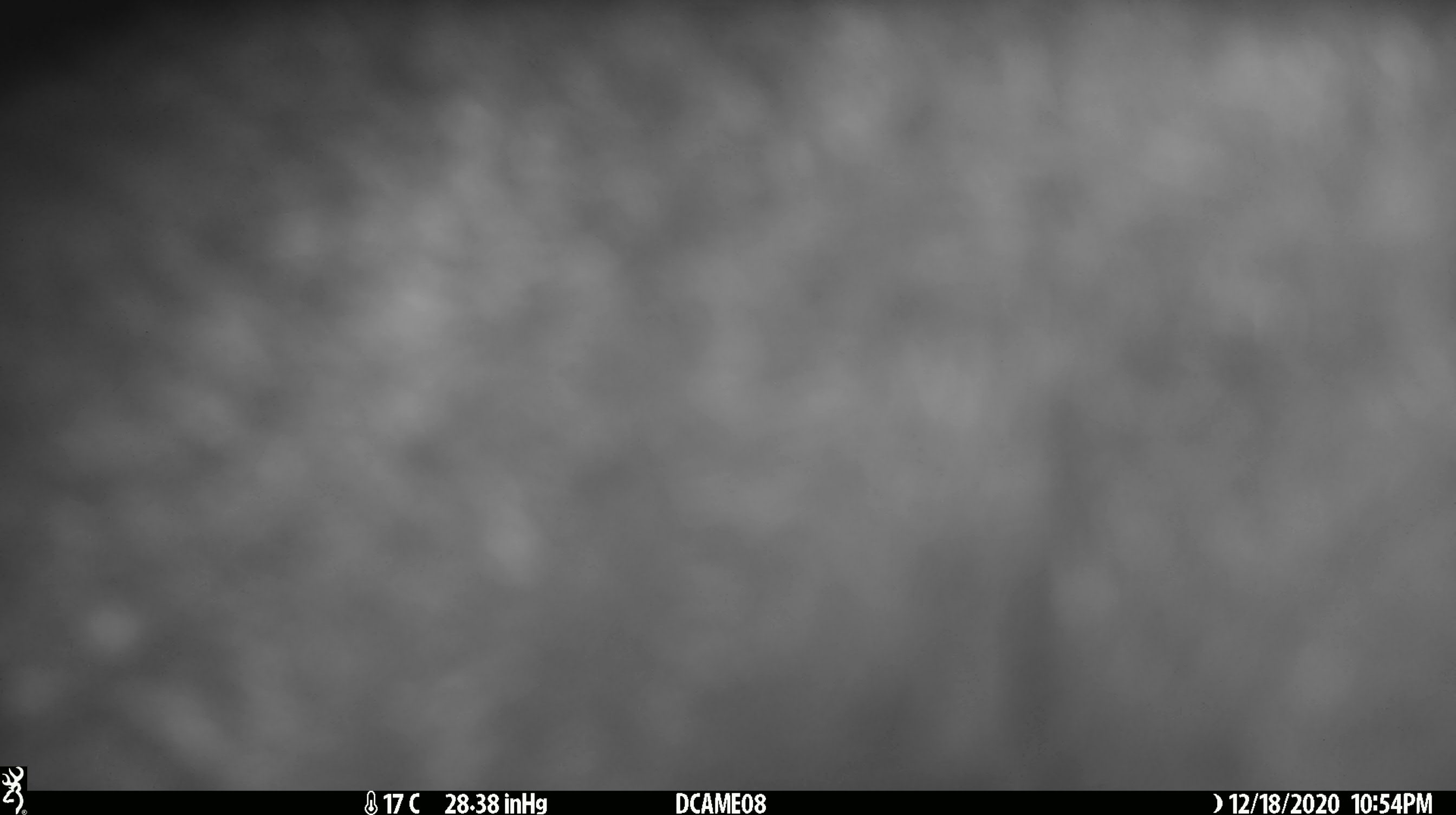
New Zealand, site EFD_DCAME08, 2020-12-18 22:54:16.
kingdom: Animalia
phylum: Chordata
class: Mammalia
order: Diprotodontia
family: Phalangeridae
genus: Trichosurus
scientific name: Trichosurus vulpecula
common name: common brushtail possum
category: possum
Possum (common brushtail possum) (Trichosurus vulpecula).